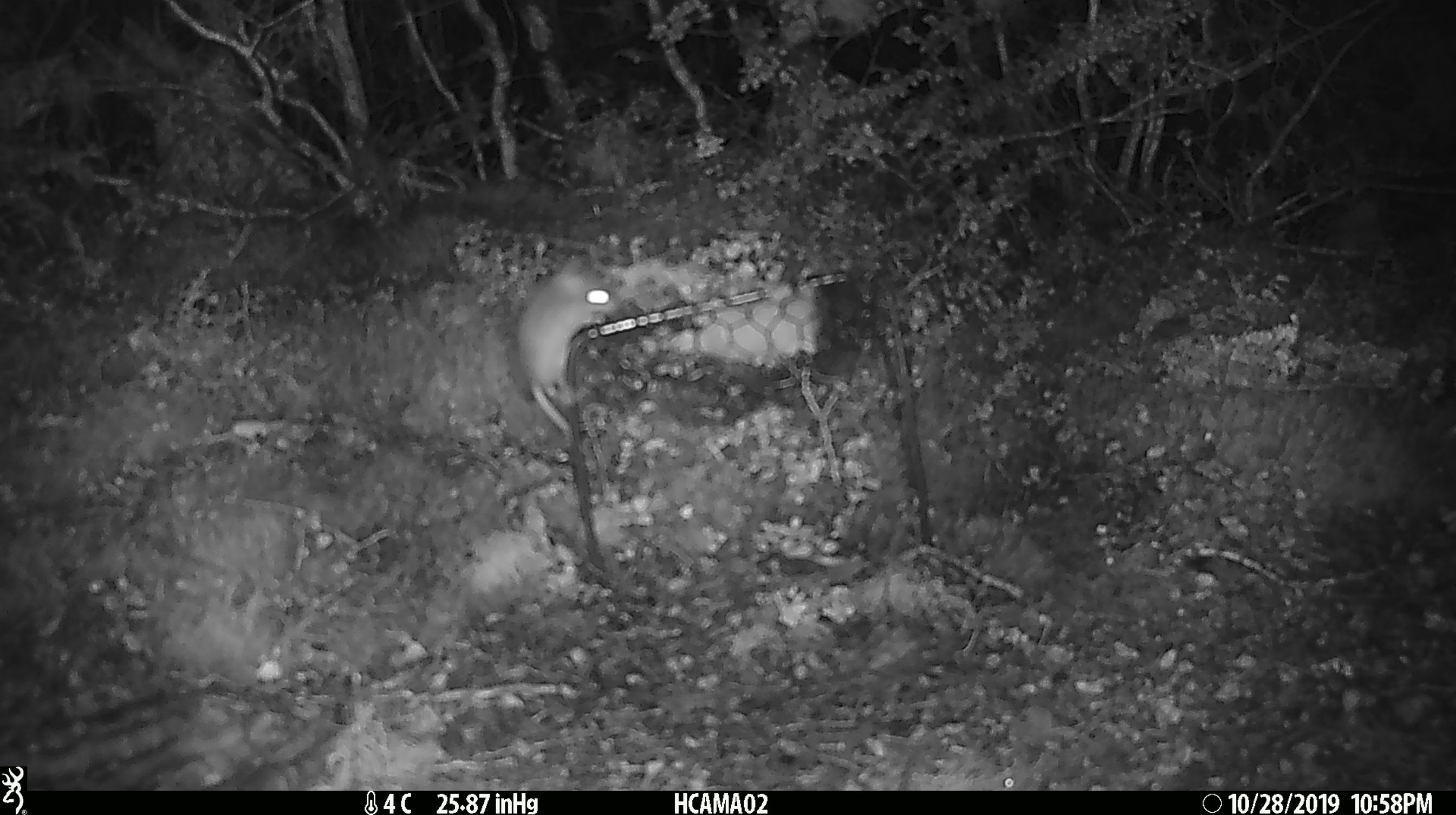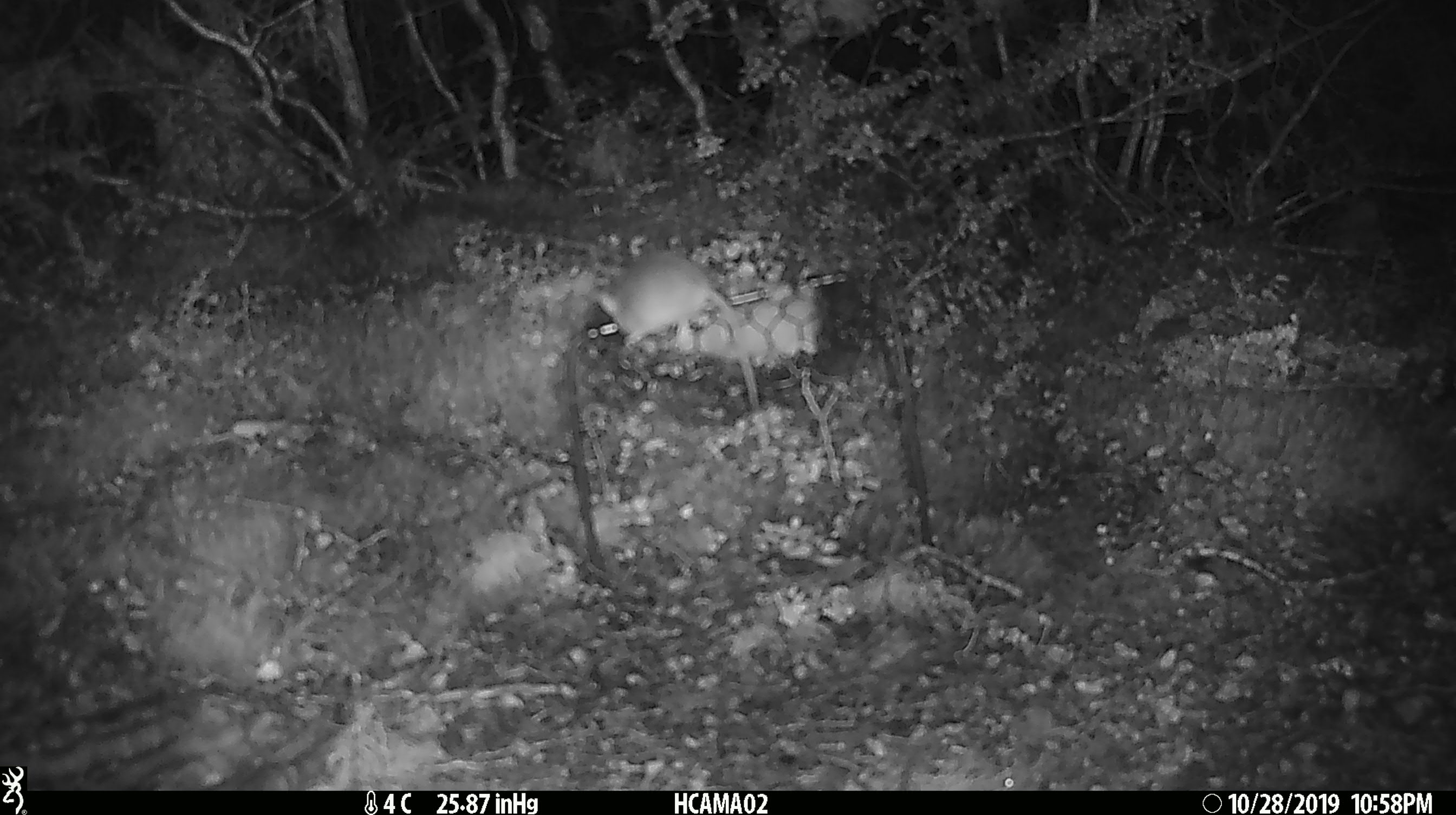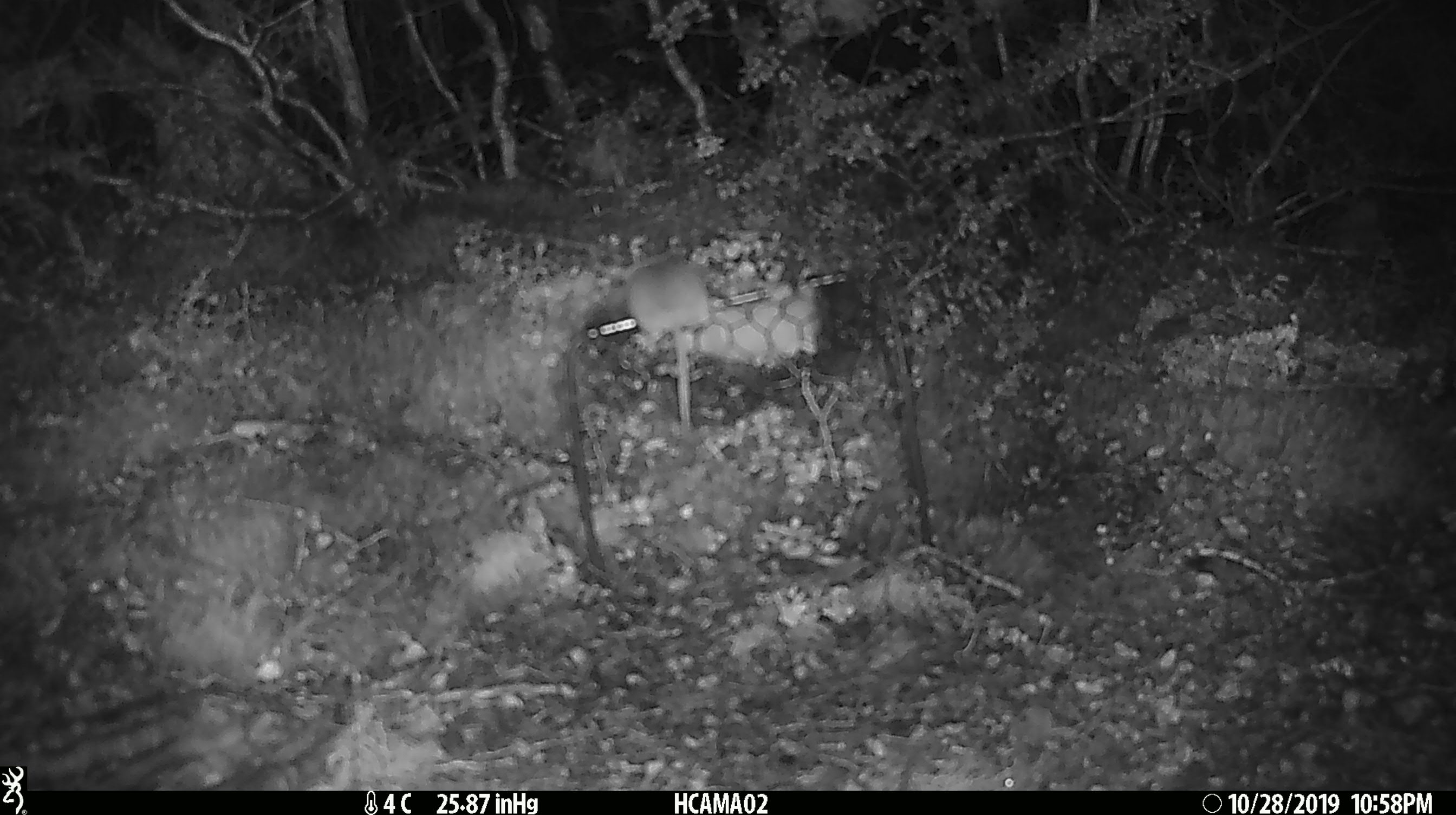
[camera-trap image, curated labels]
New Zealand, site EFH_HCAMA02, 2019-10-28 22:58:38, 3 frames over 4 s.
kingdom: Animalia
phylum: Chordata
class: Mammalia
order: Rodentia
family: Muridae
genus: Mus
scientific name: Mus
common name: mouse